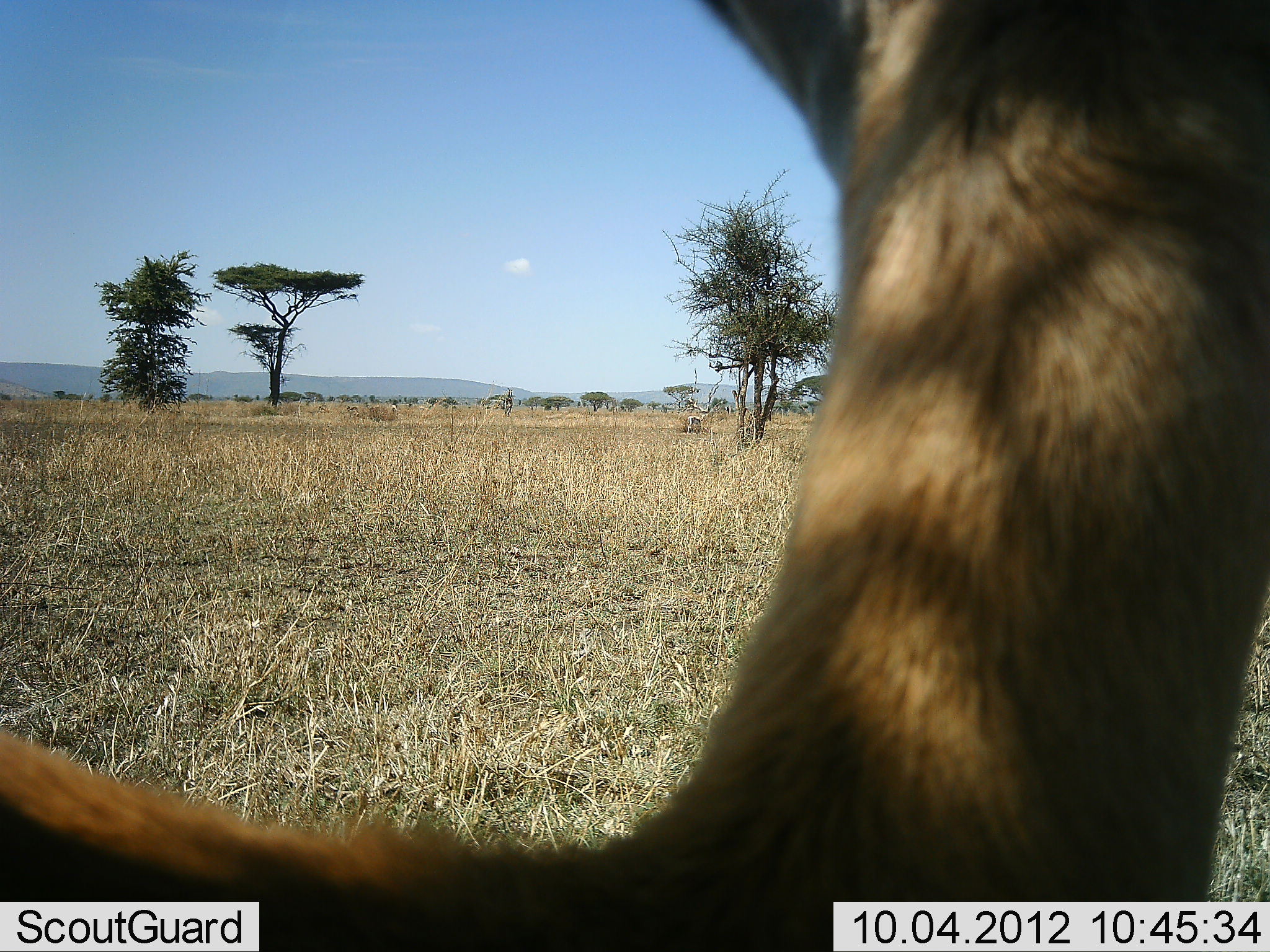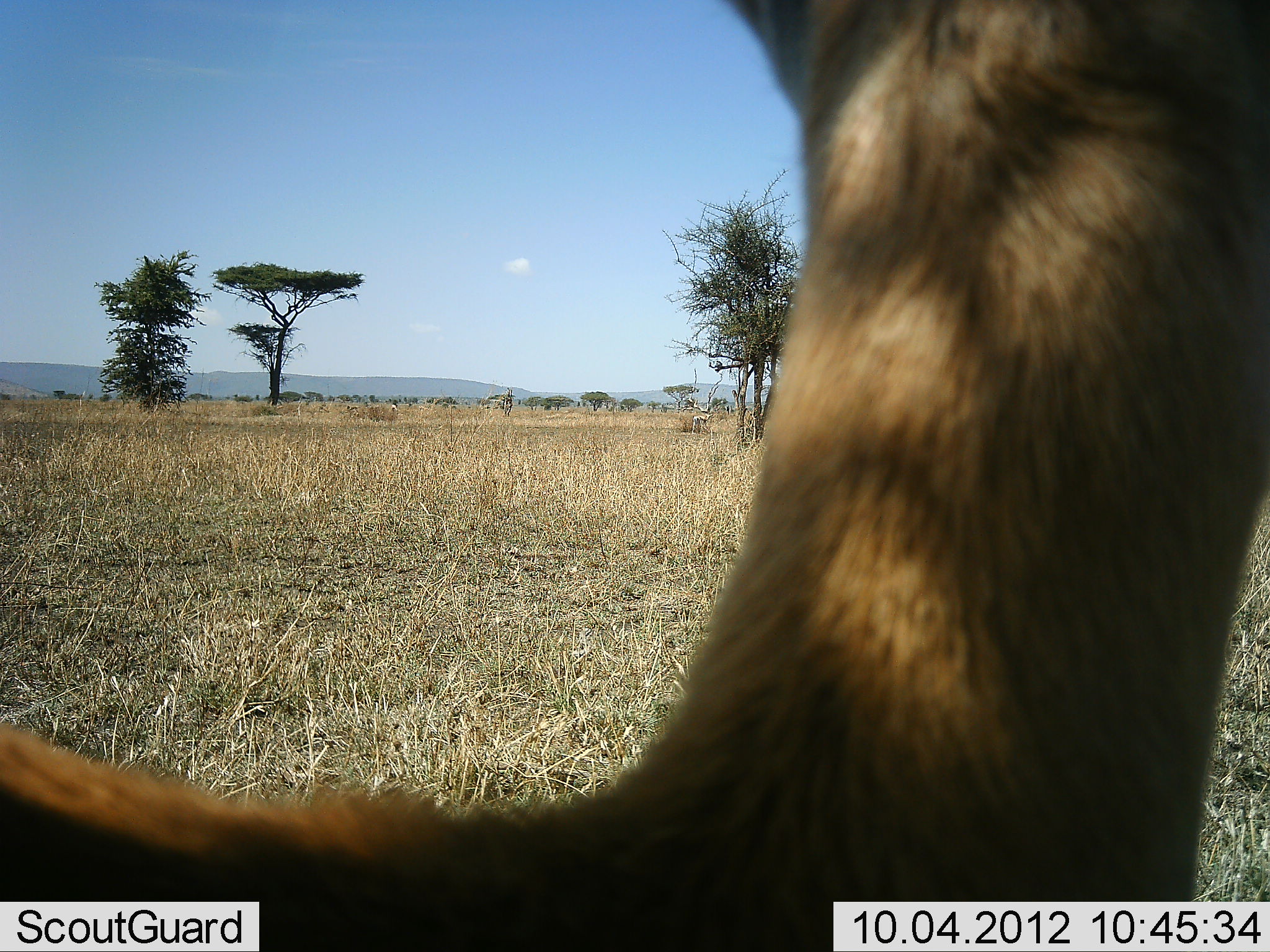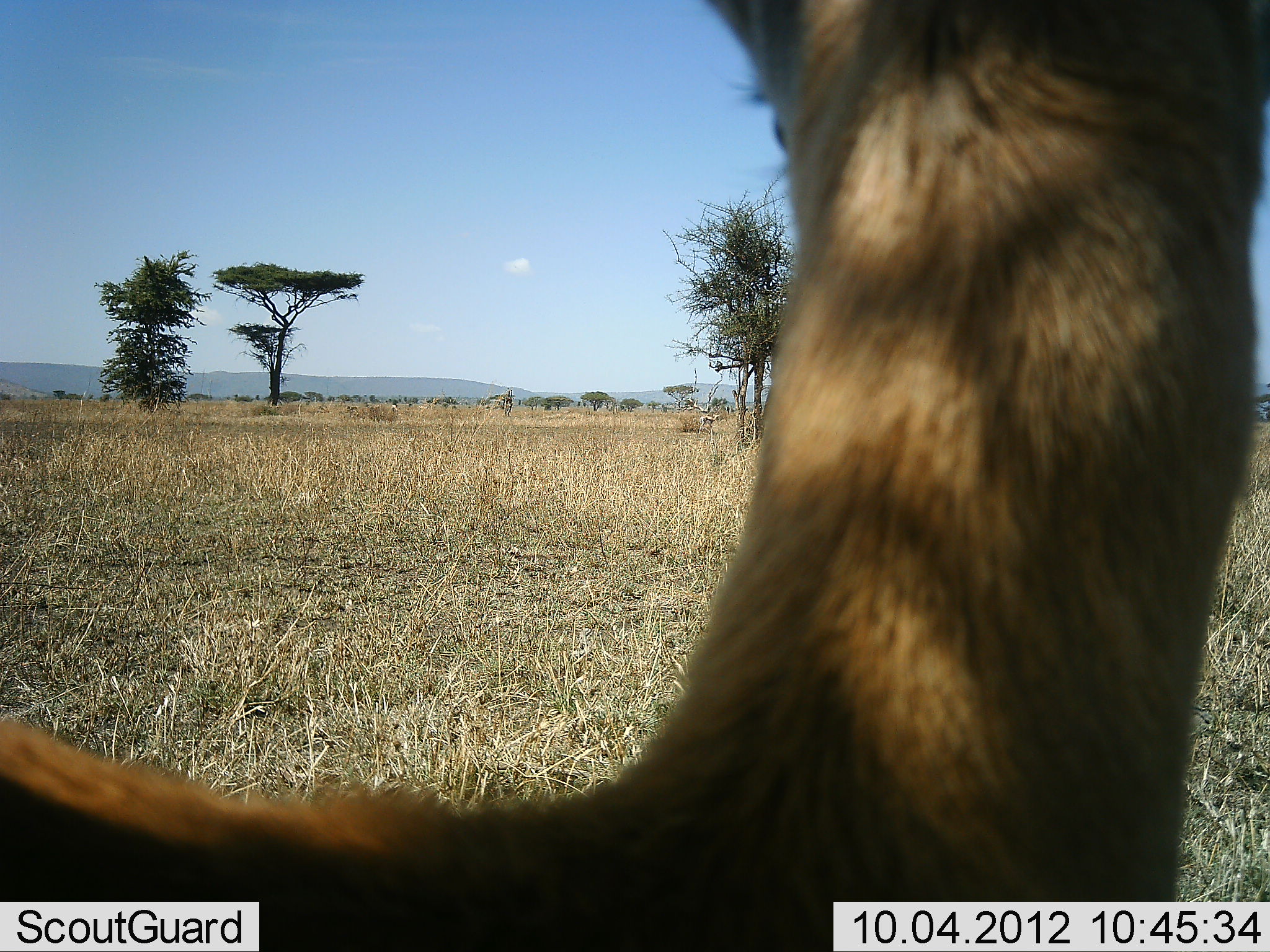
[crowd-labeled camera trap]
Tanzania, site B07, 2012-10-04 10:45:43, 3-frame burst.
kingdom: Animalia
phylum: Chordata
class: Mammalia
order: Artiodactyla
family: Bovidae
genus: Eudorcas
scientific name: Eudorcas thomsonii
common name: thomson's gazelle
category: gazellethomsons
Gazellethomsons (thomson's gazelle) (Eudorcas thomsonii), count 1. Behavior (volunteer vote fractions): standing 100%, resting 0%, moving 0%, interacting 0%. Young present (vote fraction): 0%. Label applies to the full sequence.